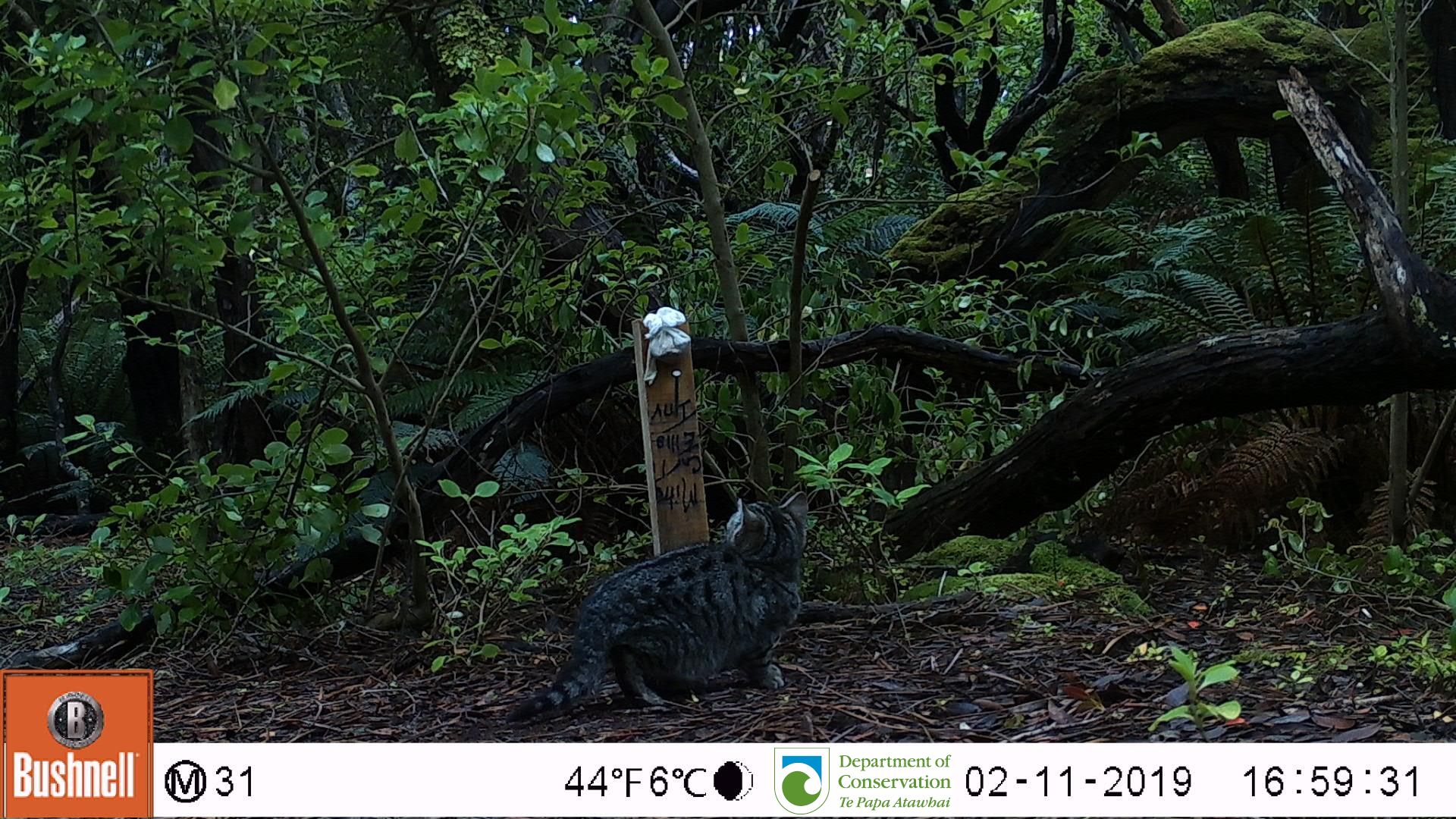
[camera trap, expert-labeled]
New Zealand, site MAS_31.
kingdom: Animalia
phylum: Chordata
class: Mammalia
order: Carnivora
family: Felidae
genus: Felis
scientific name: Felis catus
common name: domestic cat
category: cat